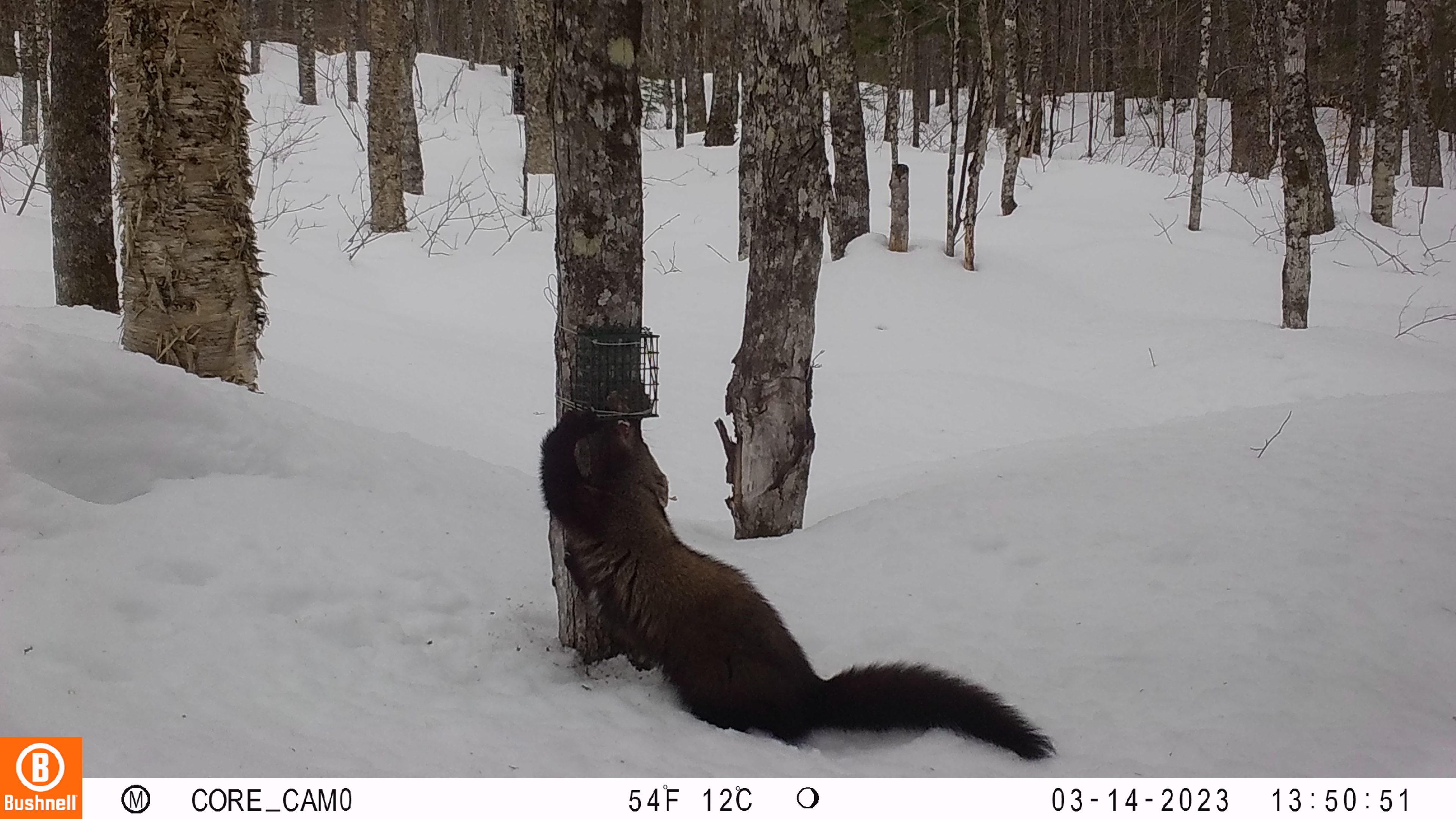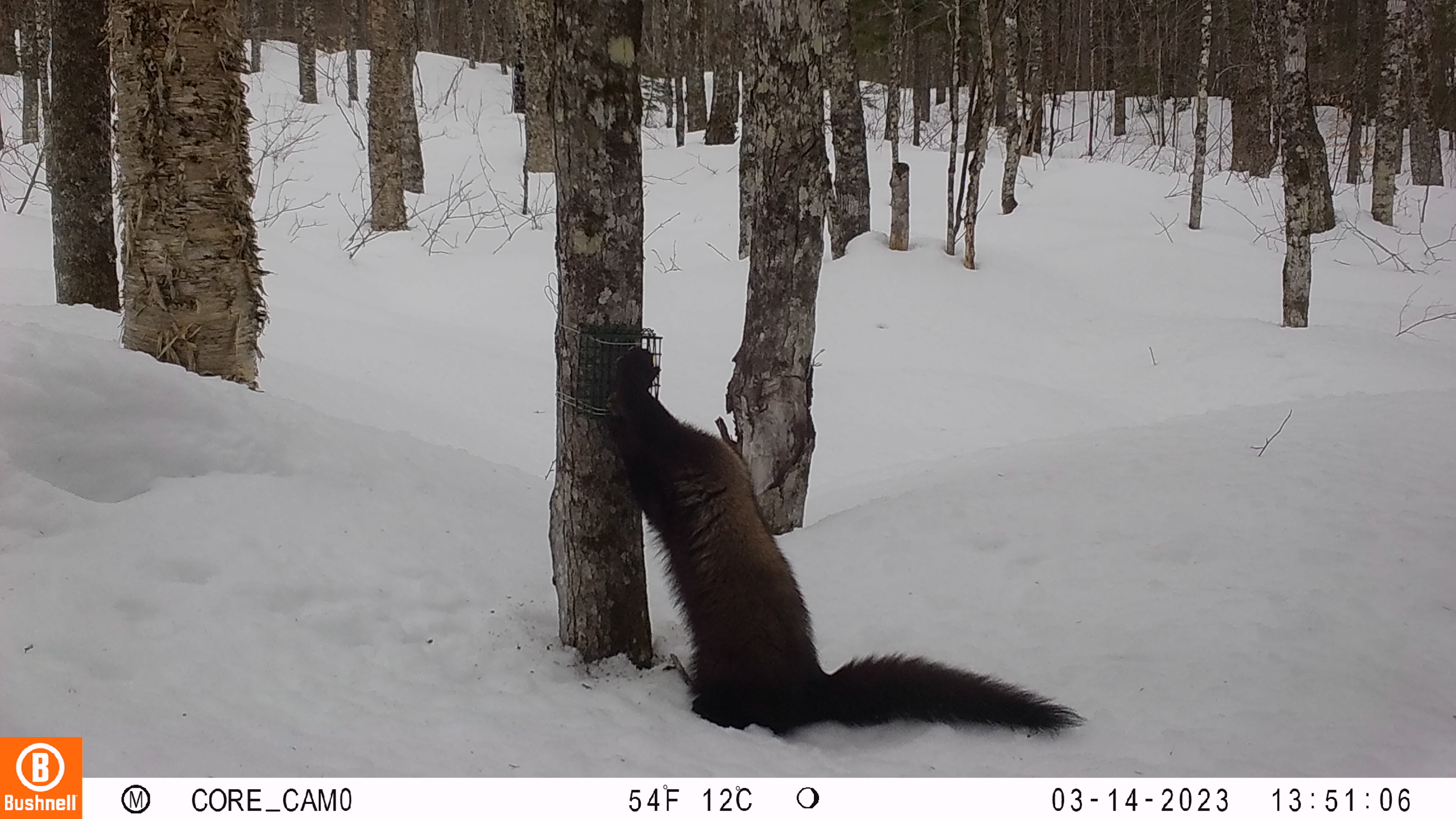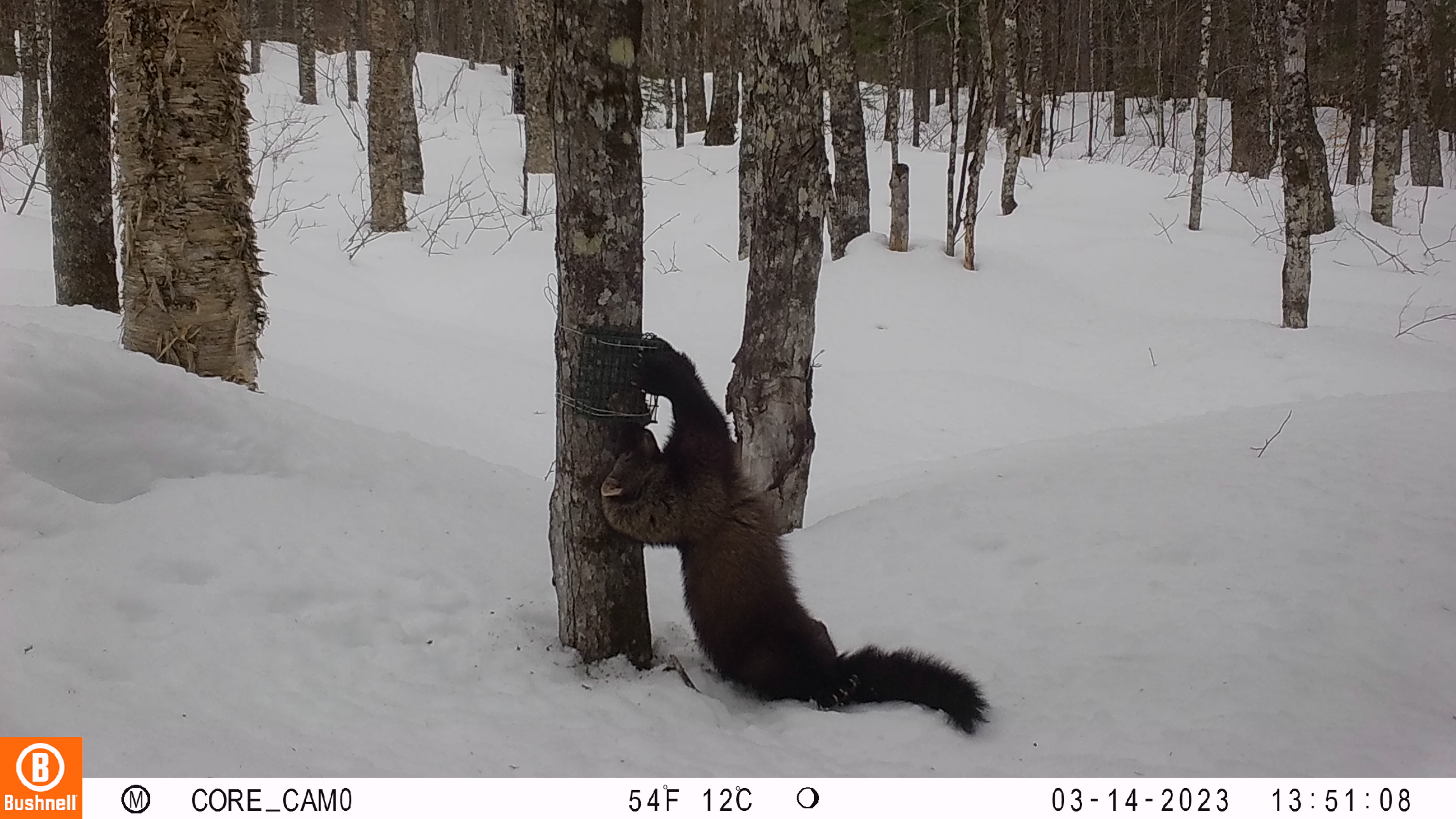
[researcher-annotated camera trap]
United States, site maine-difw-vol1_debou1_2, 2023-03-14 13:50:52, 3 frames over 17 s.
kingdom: Animalia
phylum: Chordata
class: Mammalia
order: Carnivora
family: Mustelidae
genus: Pekania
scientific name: Pekania pennanti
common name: fisher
Fisher (Pekania pennanti).